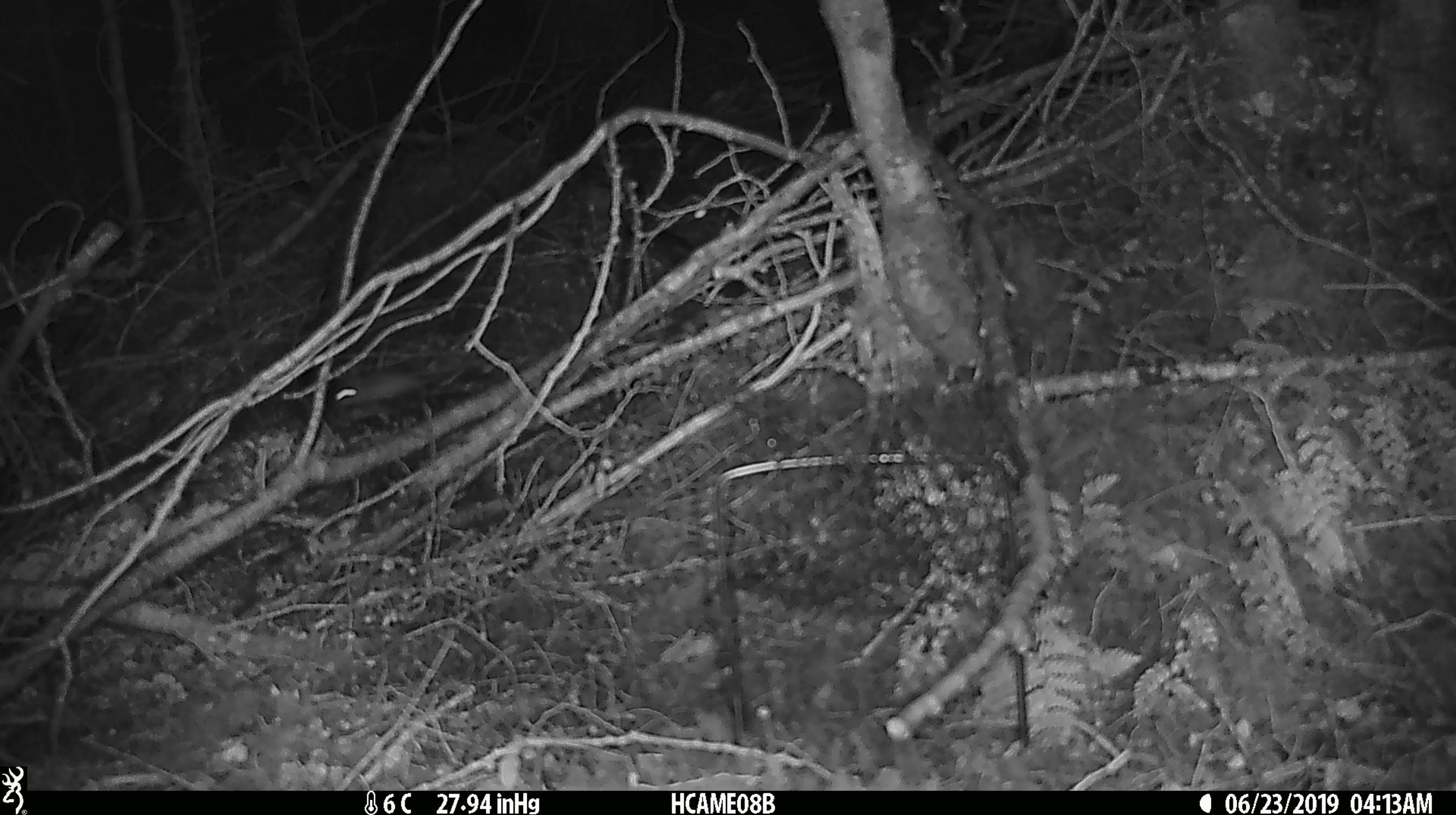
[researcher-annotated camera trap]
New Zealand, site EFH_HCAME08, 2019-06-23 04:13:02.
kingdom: Animalia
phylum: Chordata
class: Mammalia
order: Rodentia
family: Muridae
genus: Mus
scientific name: Mus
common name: mouse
Mouse (Mus).